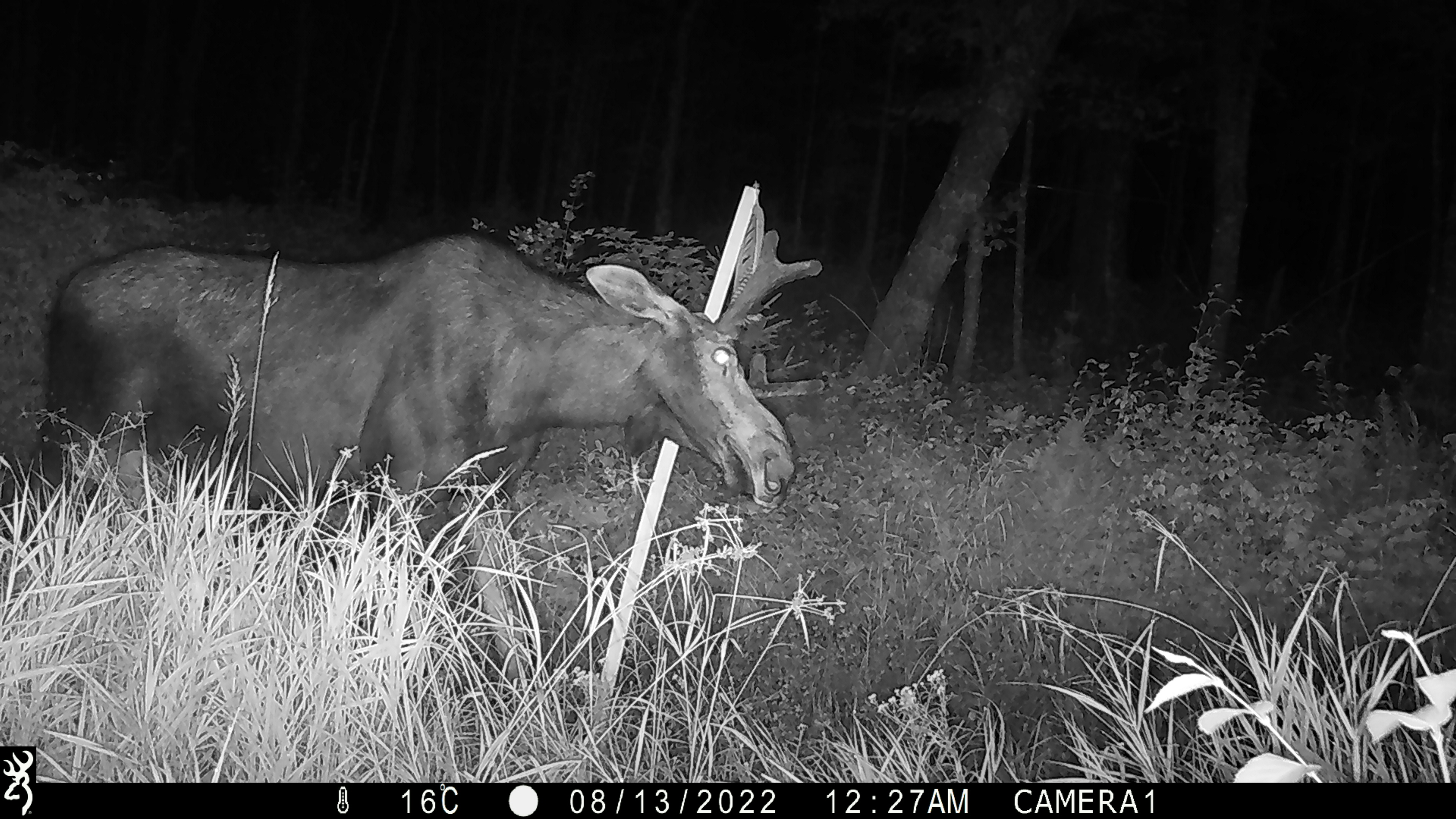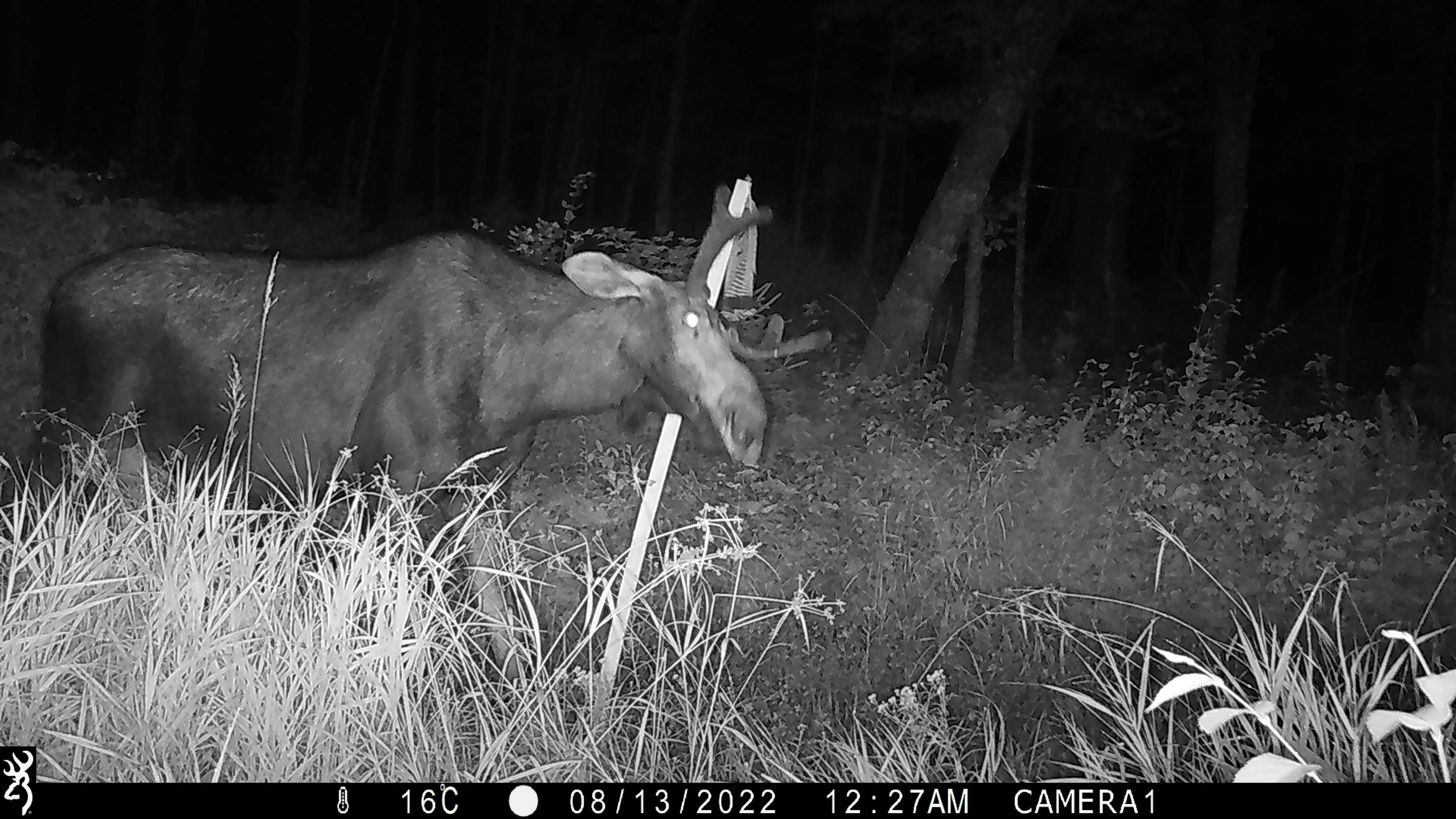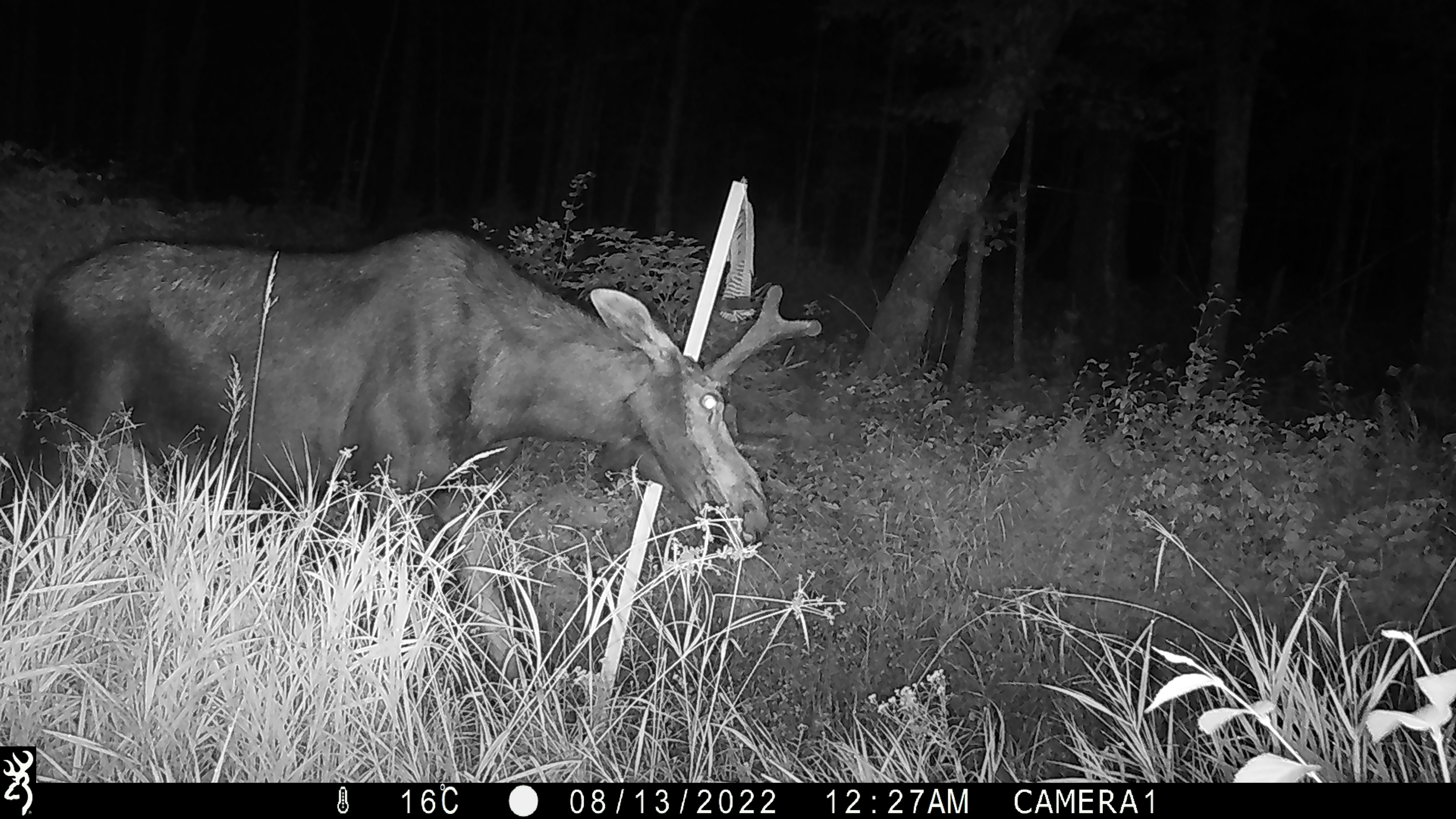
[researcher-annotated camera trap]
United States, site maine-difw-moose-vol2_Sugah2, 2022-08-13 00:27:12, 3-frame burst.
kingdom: Animalia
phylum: Chordata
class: Mammalia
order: Artiodactyla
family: Cervidae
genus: Alces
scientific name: Alces alces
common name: moose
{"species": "moose (Alces alces)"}